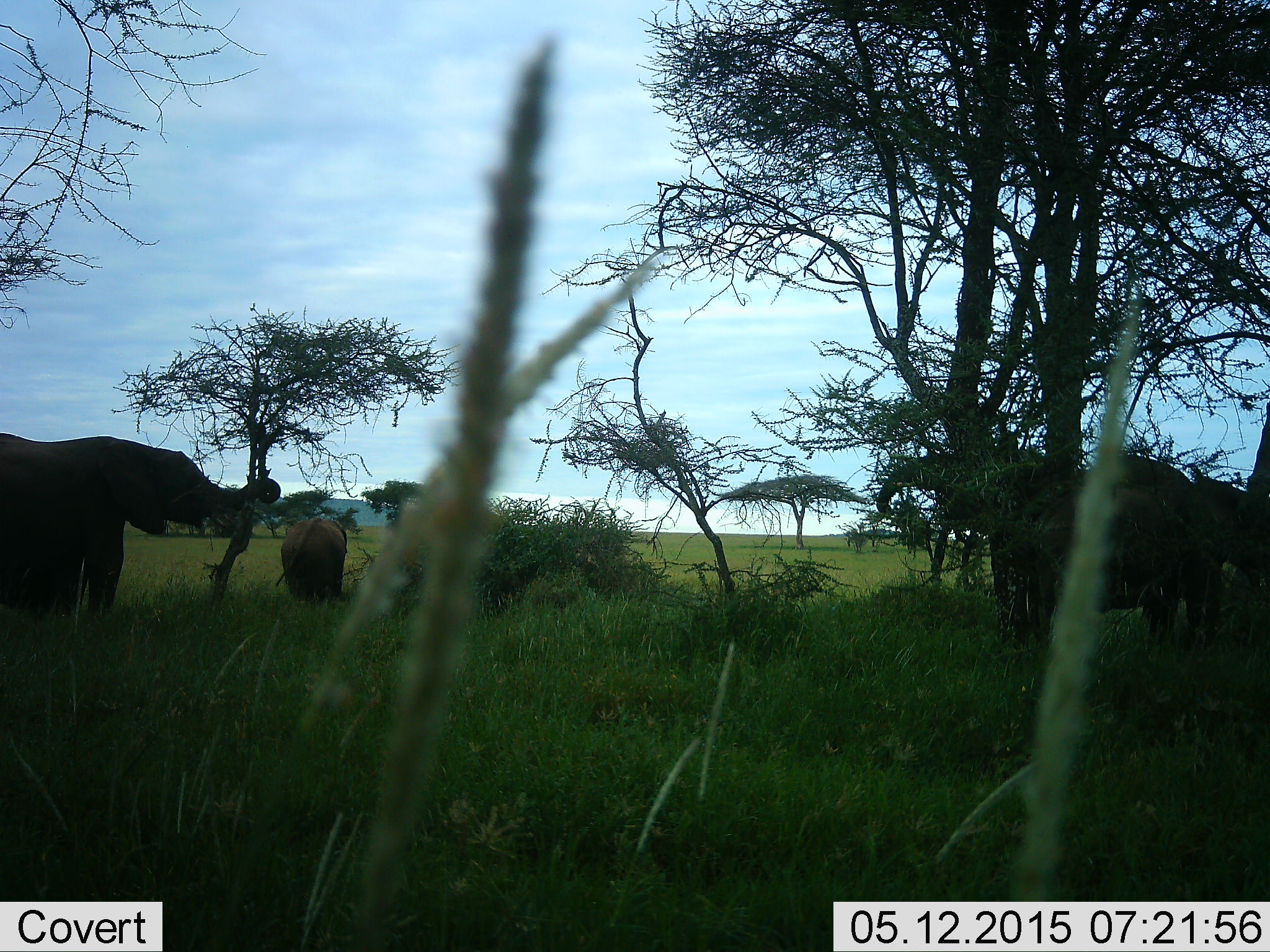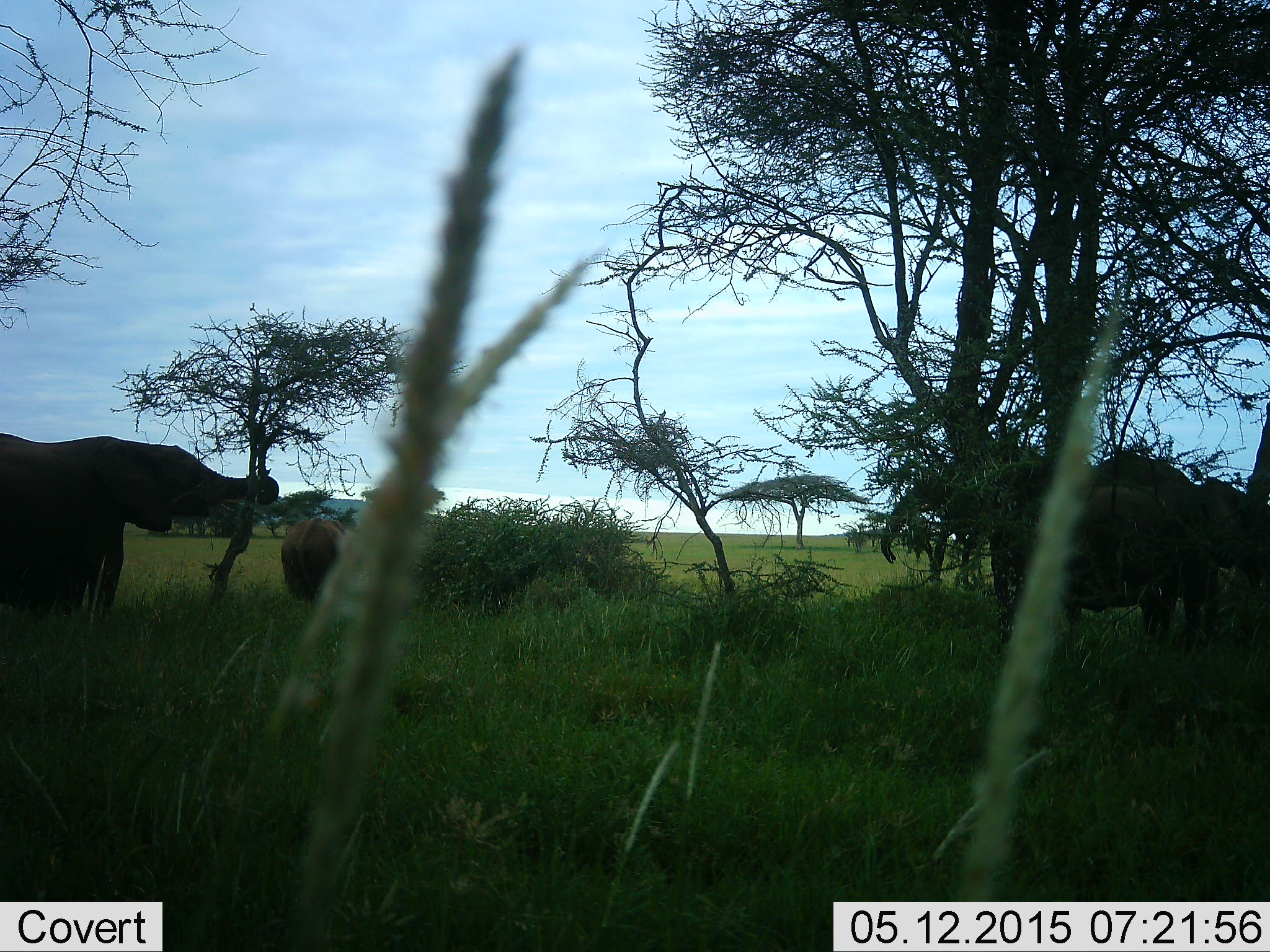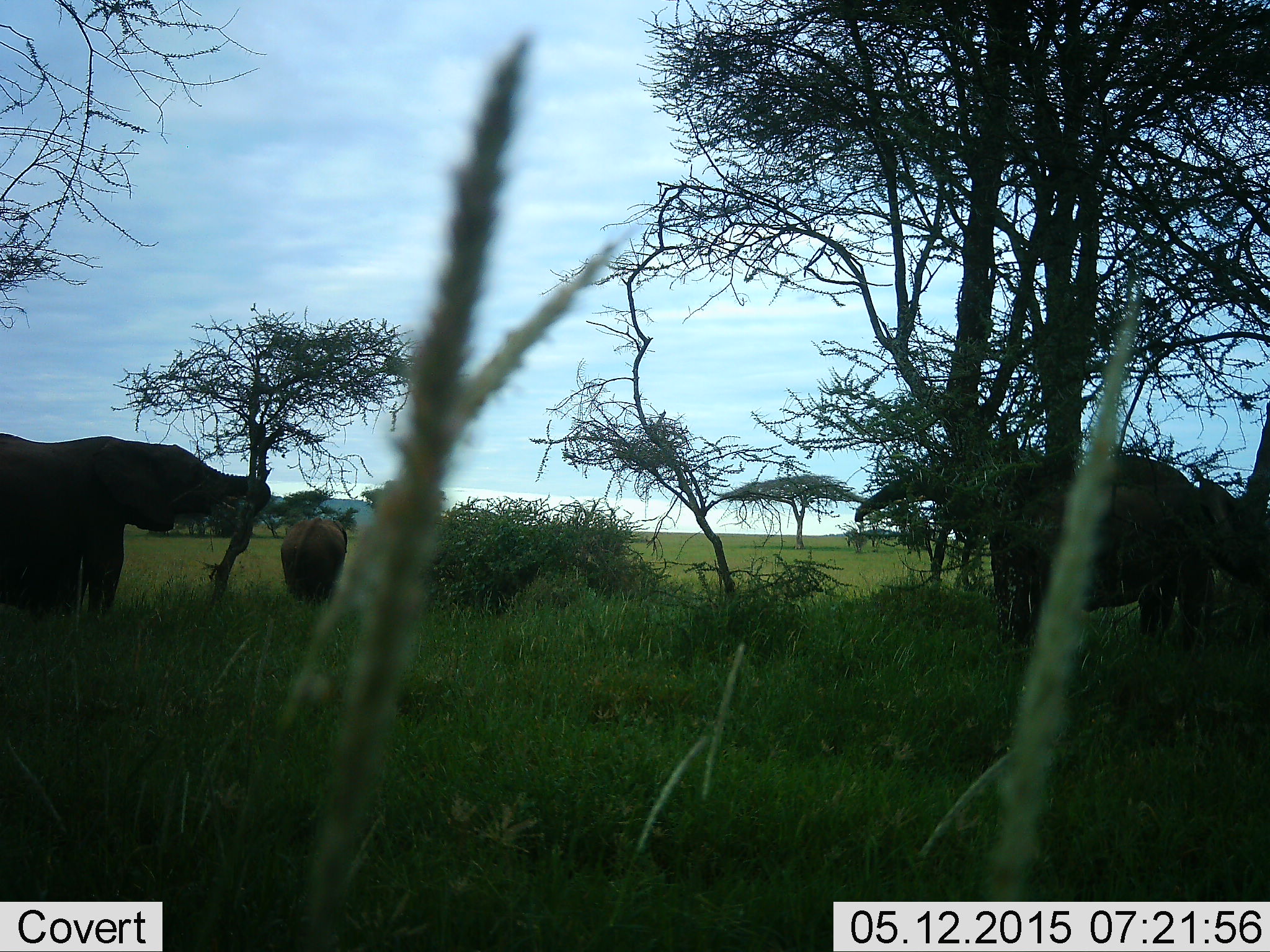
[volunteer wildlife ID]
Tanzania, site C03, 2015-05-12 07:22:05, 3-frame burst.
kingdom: Animalia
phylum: Chordata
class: Mammalia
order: Proboscidea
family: Elephantidae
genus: Loxodonta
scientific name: Loxodonta africana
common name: african bush elephant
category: elephant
Elephant (african bush elephant) (Loxodonta africana), count 4. Behavior (volunteer vote fractions): standing 44%, resting 0%, moving 11%, interacting 11%. Young present (vote fraction): 33%. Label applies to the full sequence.